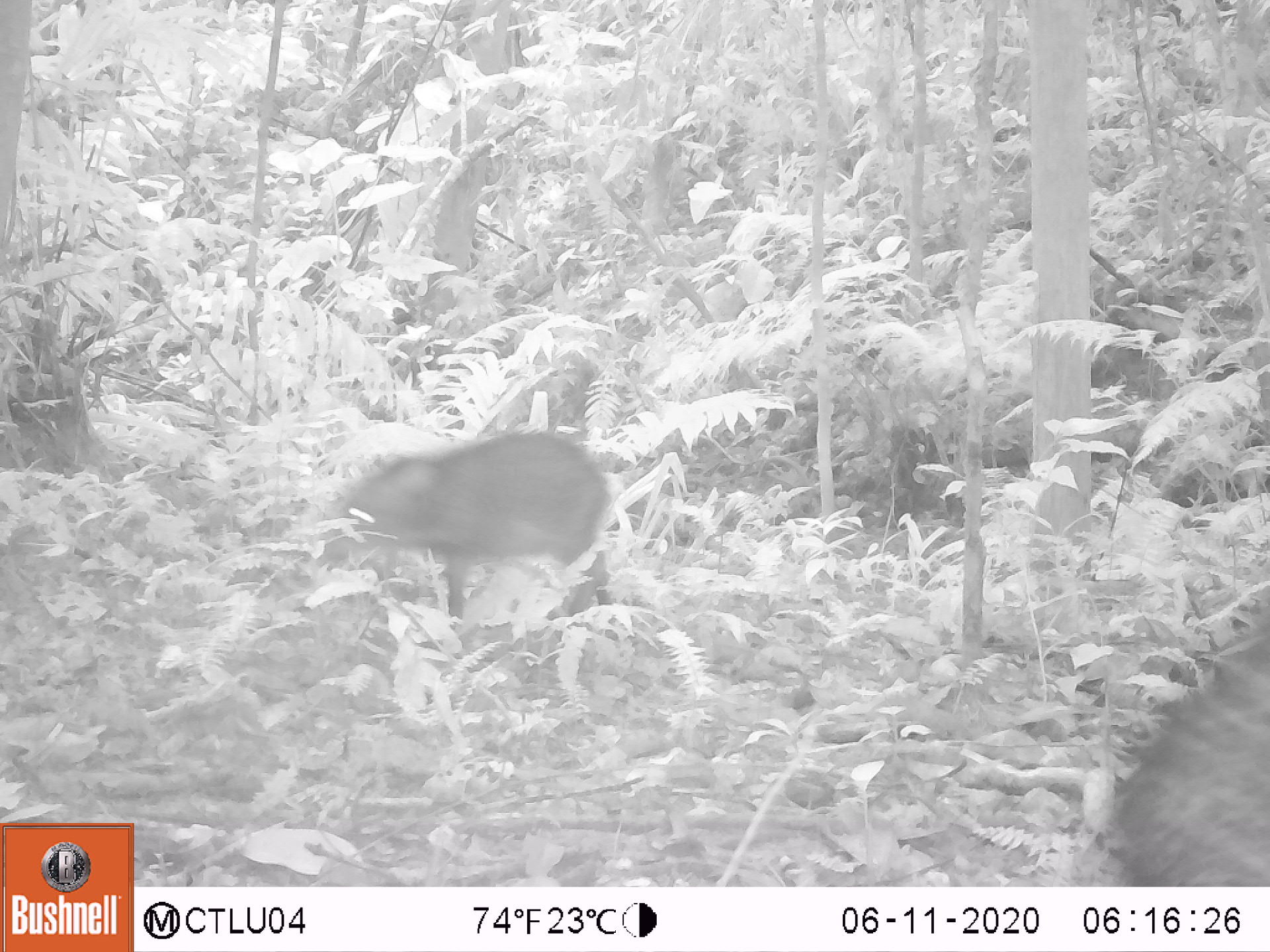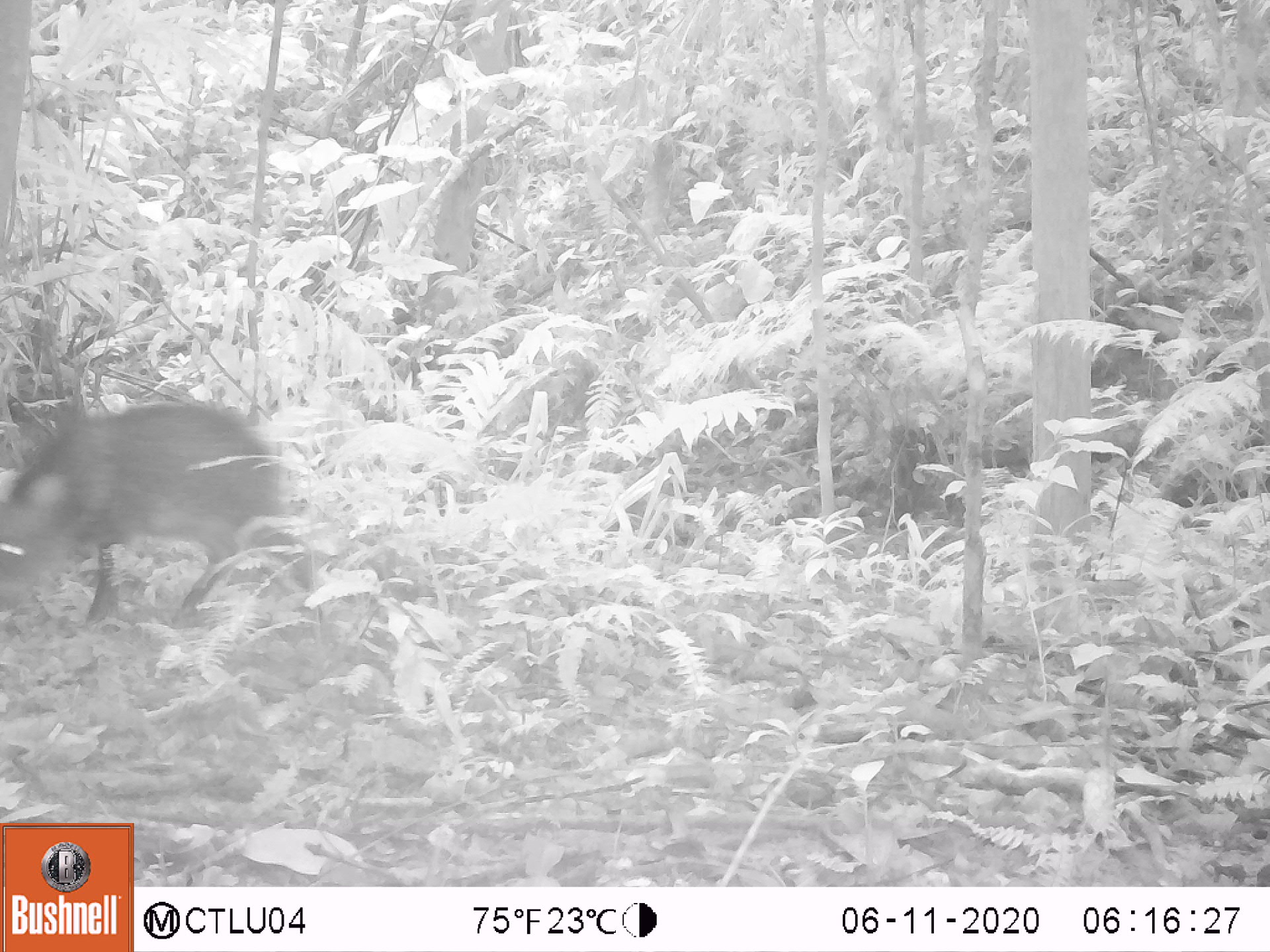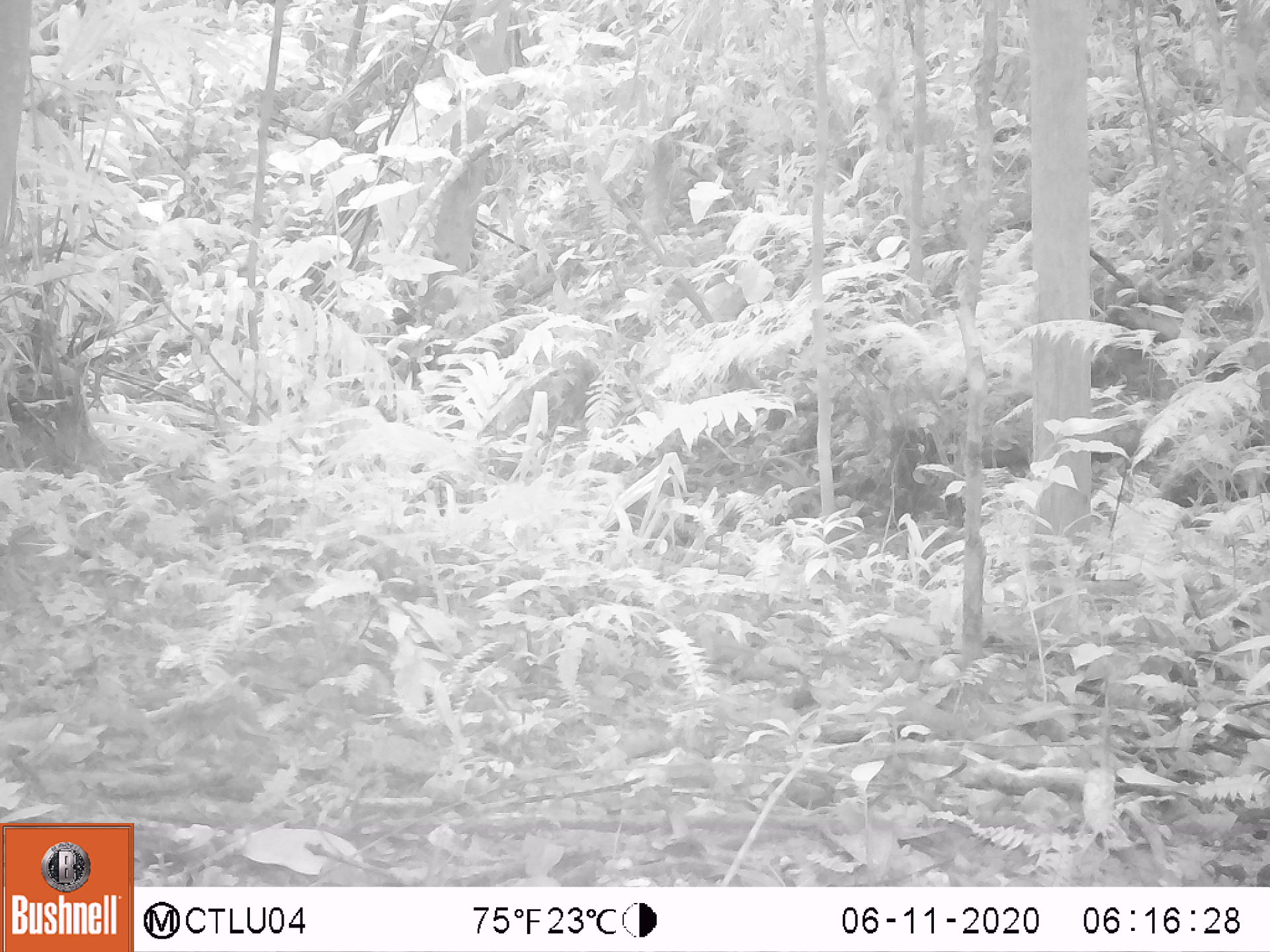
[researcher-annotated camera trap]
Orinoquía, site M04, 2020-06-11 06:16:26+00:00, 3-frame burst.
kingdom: Animalia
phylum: Chordata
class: Mammalia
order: Artiodactyla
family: Tayassuidae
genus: Pecari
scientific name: Pecari tajacu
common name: collared peccary